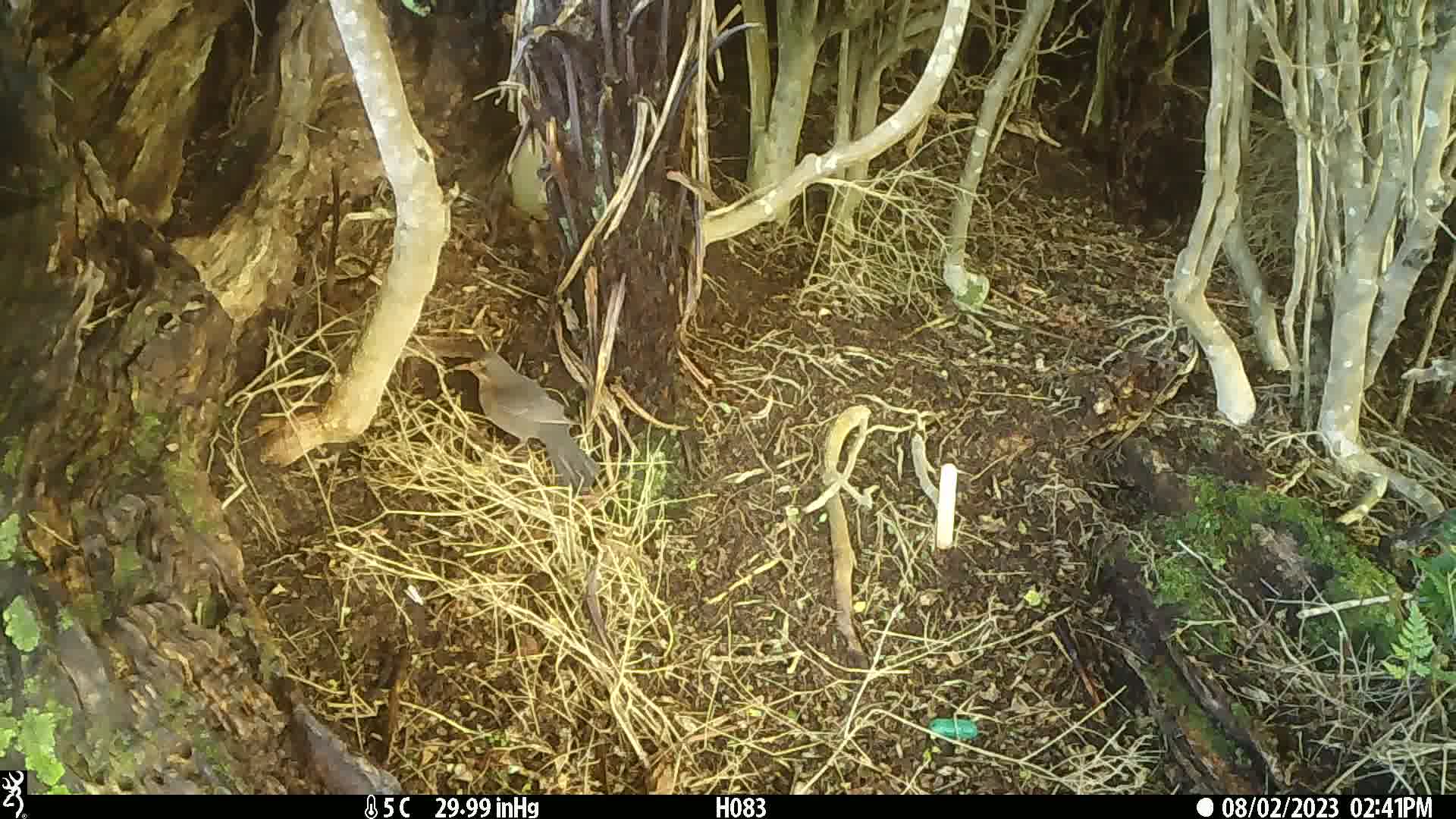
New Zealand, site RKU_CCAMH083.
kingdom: Animalia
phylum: Chordata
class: Aves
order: Passeriformes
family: Turdidae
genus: Turdus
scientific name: Turdus philomelos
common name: song thrush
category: thrush